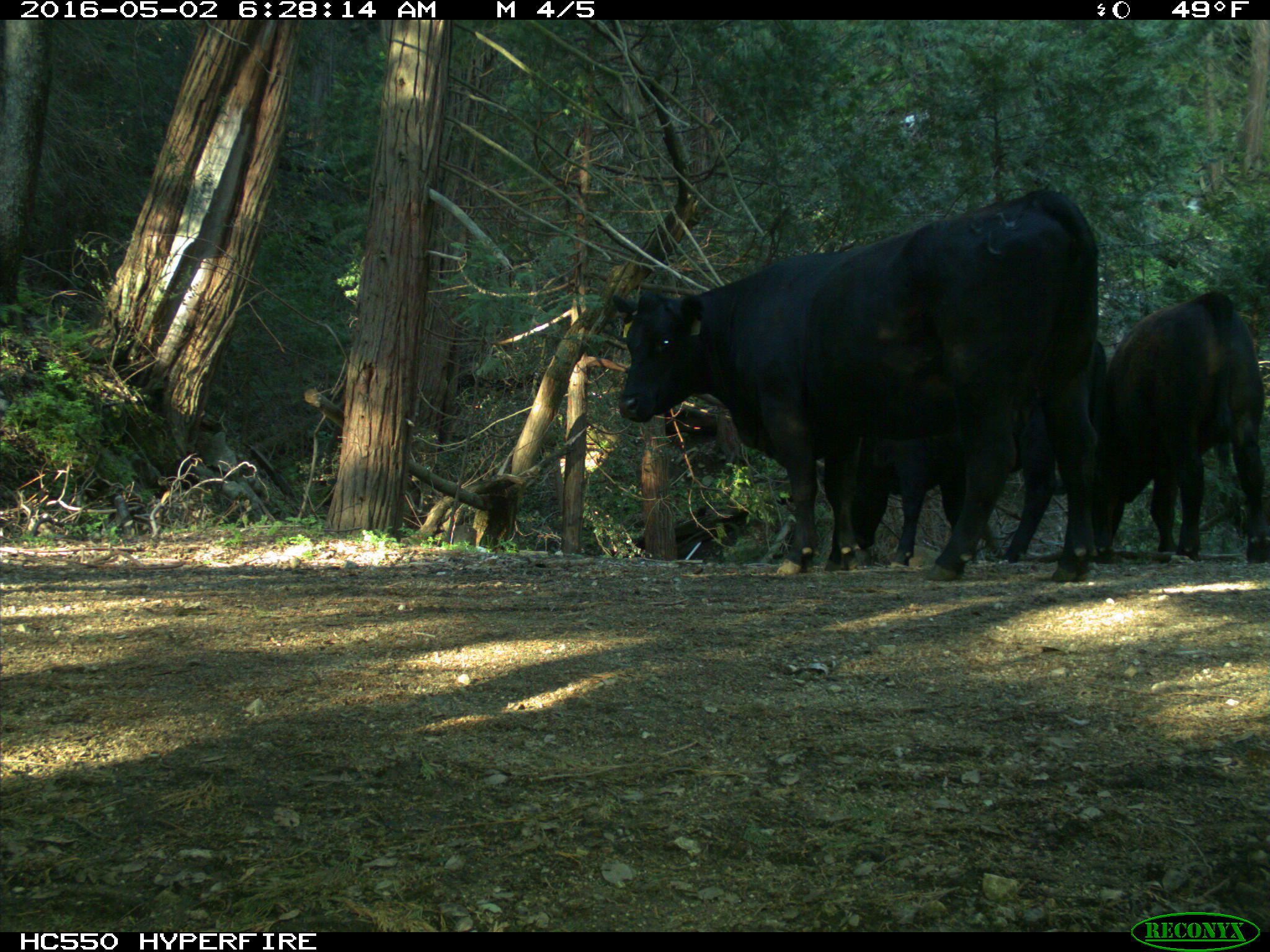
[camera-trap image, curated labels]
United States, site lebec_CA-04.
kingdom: Animalia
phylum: Chordata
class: Mammalia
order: Artiodactyla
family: Bovidae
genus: Bos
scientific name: Bos taurus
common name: domestic cow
Bos taurus (domestic cow).